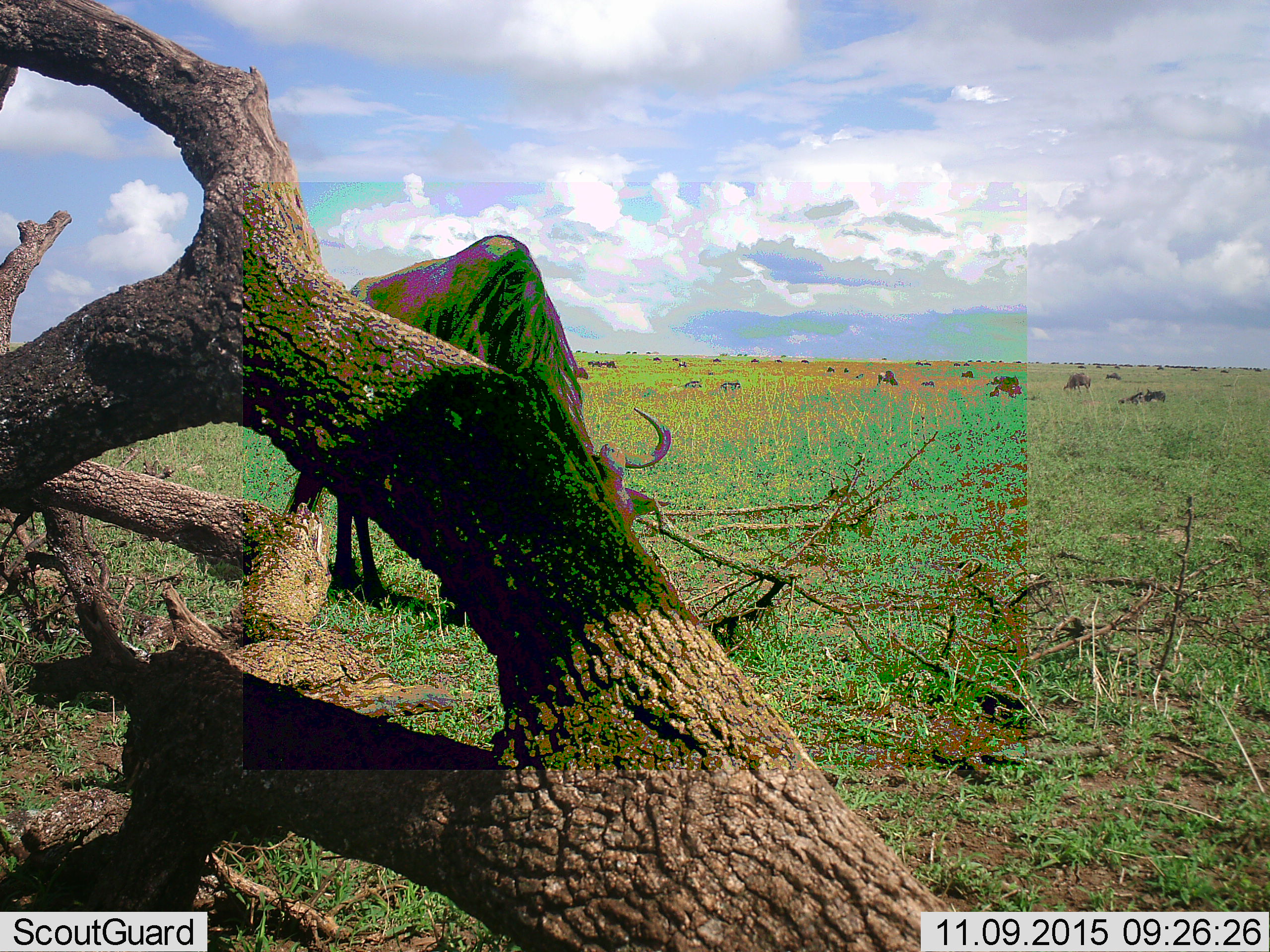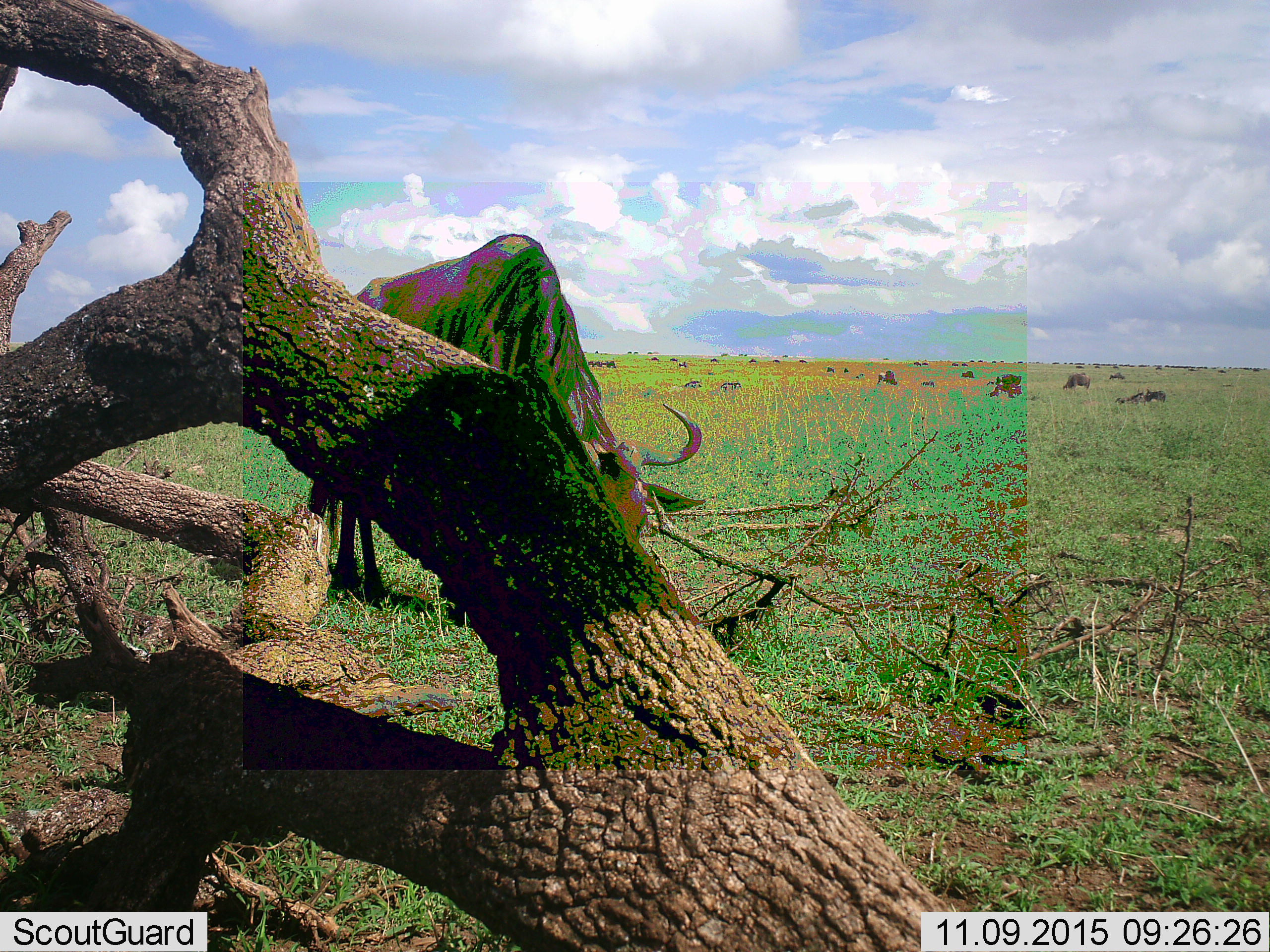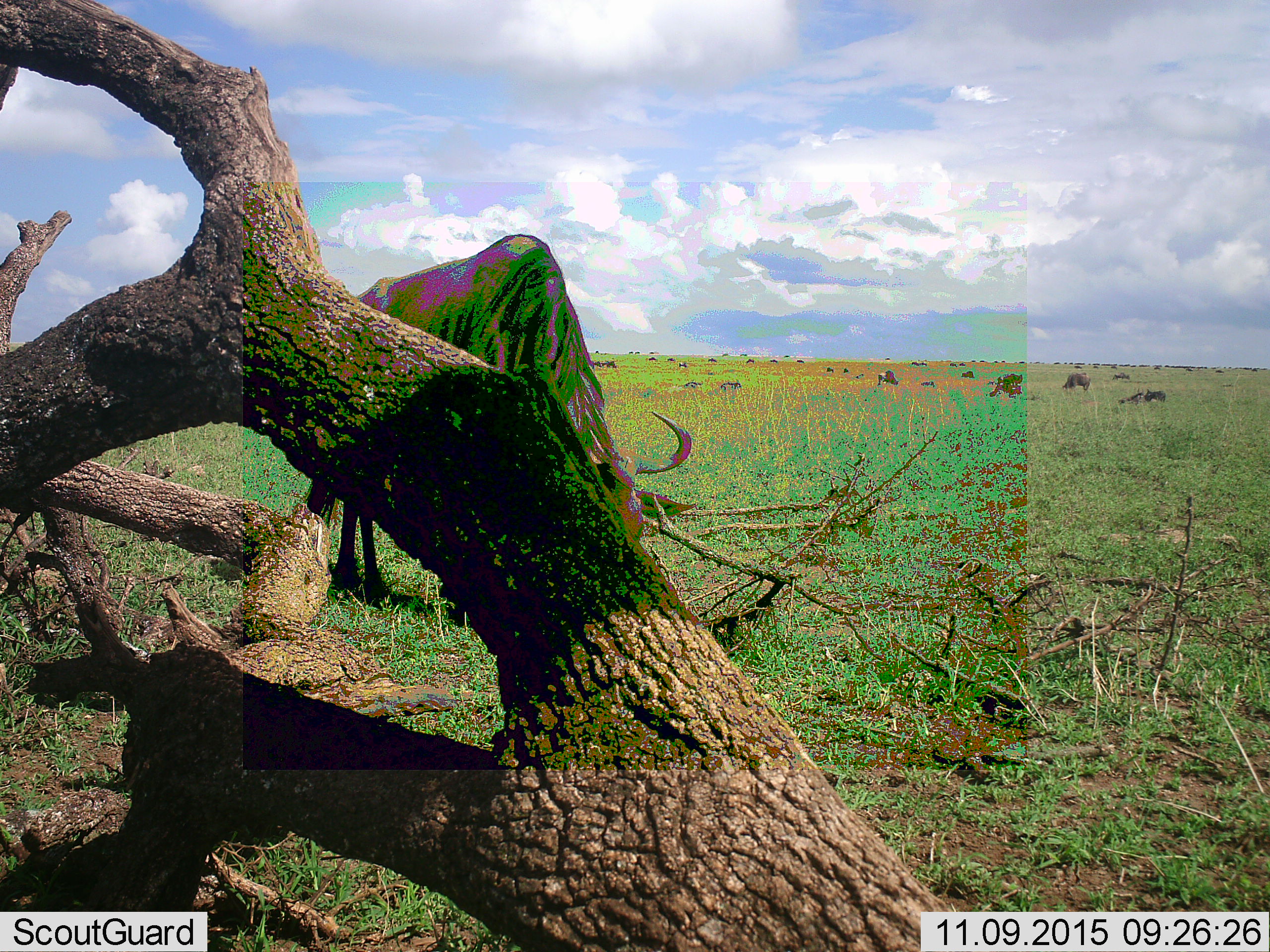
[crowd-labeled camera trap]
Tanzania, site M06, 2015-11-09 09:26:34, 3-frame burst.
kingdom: Animalia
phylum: Chordata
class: Mammalia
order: Artiodactyla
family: Bovidae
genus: Connochaetes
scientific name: Connochaetes taurinus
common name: blue wildebeest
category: wildebeest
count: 51+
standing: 57%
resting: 43%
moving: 43%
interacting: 0%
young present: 0%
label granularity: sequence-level